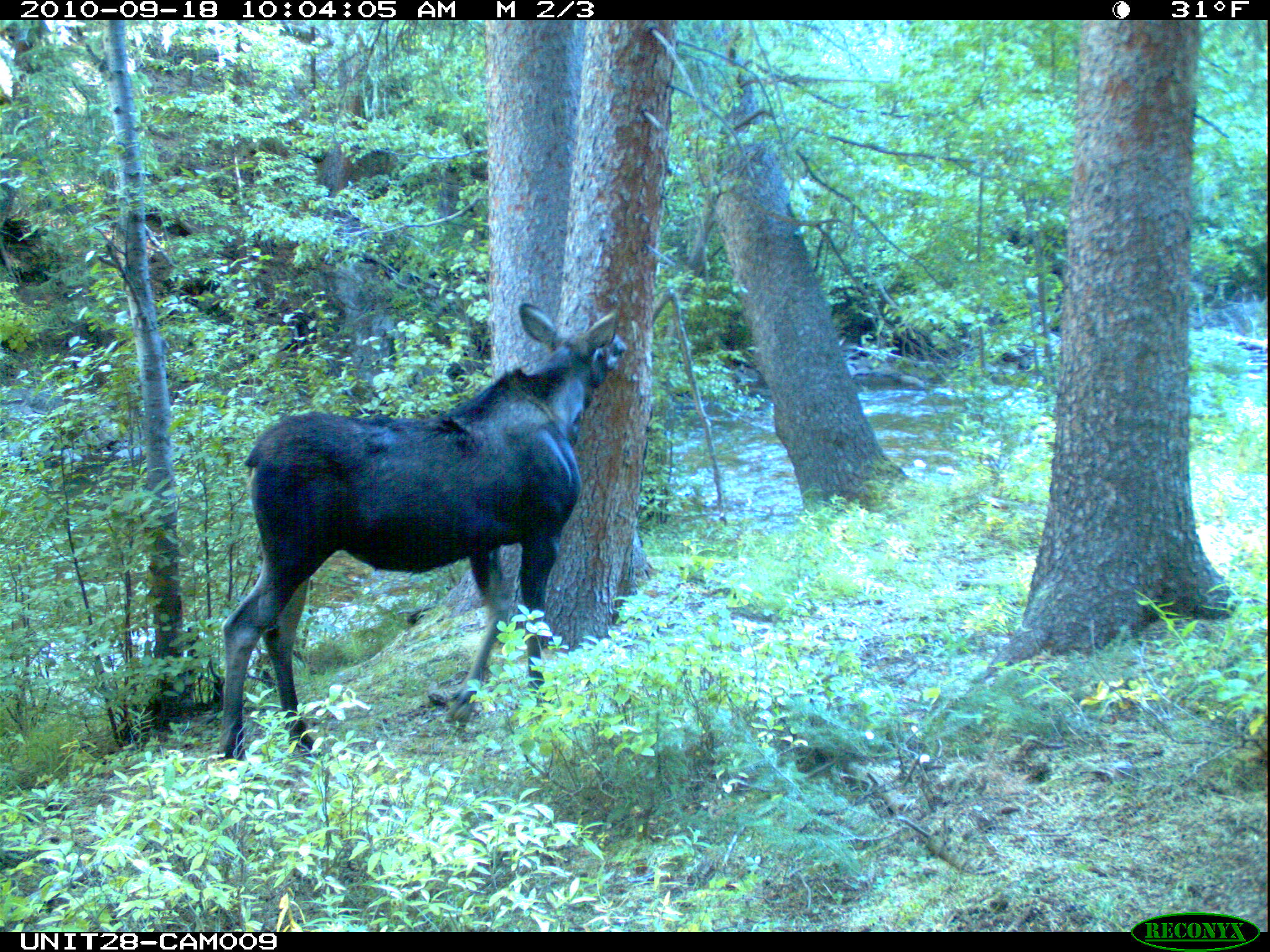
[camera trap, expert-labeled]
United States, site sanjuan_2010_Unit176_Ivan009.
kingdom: Animalia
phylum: Chordata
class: Mammalia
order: Artiodactyla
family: Cervidae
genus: Alces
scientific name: Alces alces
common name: moose